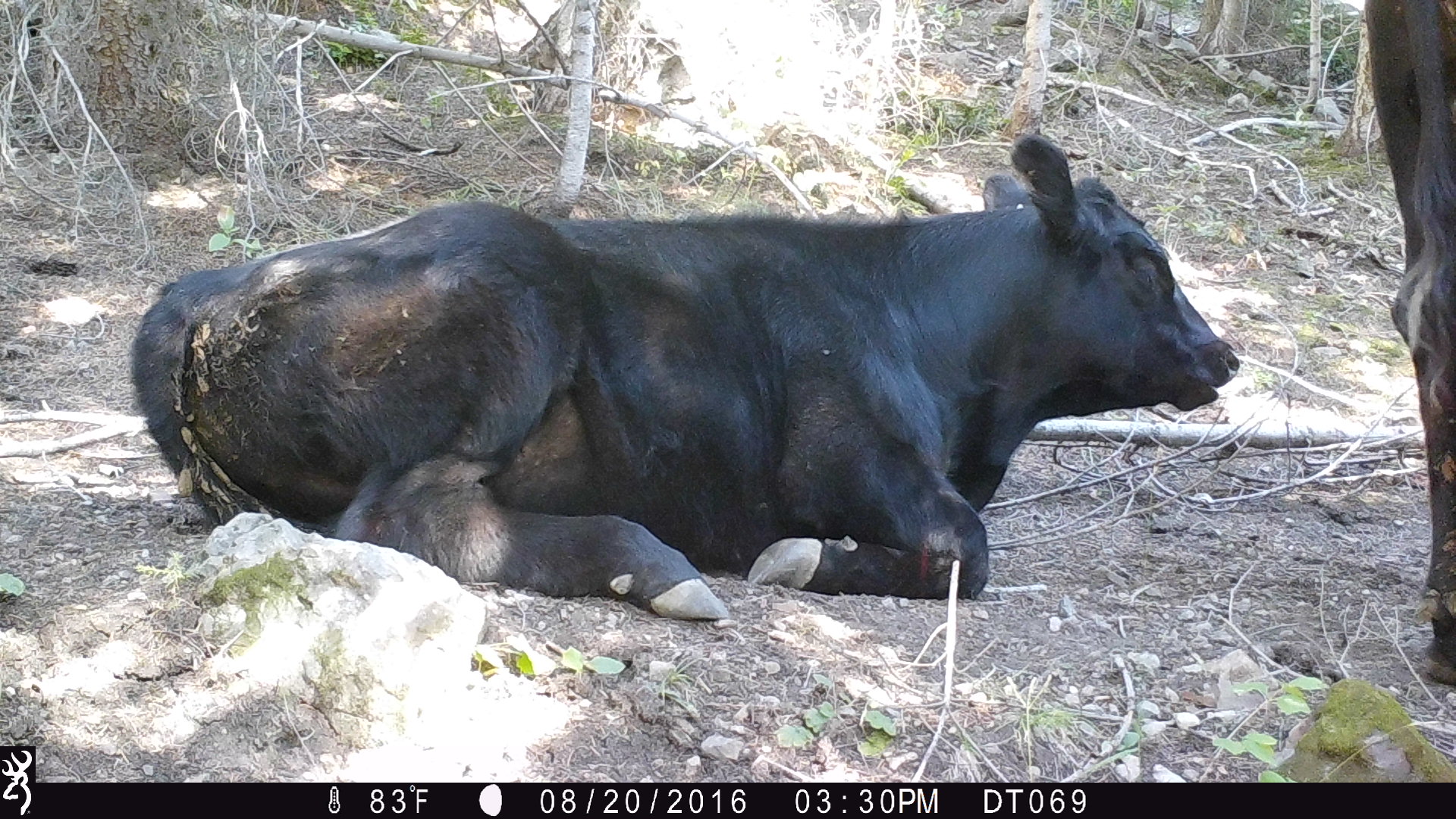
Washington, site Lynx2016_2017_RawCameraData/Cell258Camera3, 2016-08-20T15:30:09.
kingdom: Animalia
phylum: Chordata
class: Mammalia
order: Artiodactyla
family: Bovidae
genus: Bos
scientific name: Bos taurus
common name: domestic cattle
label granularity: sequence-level